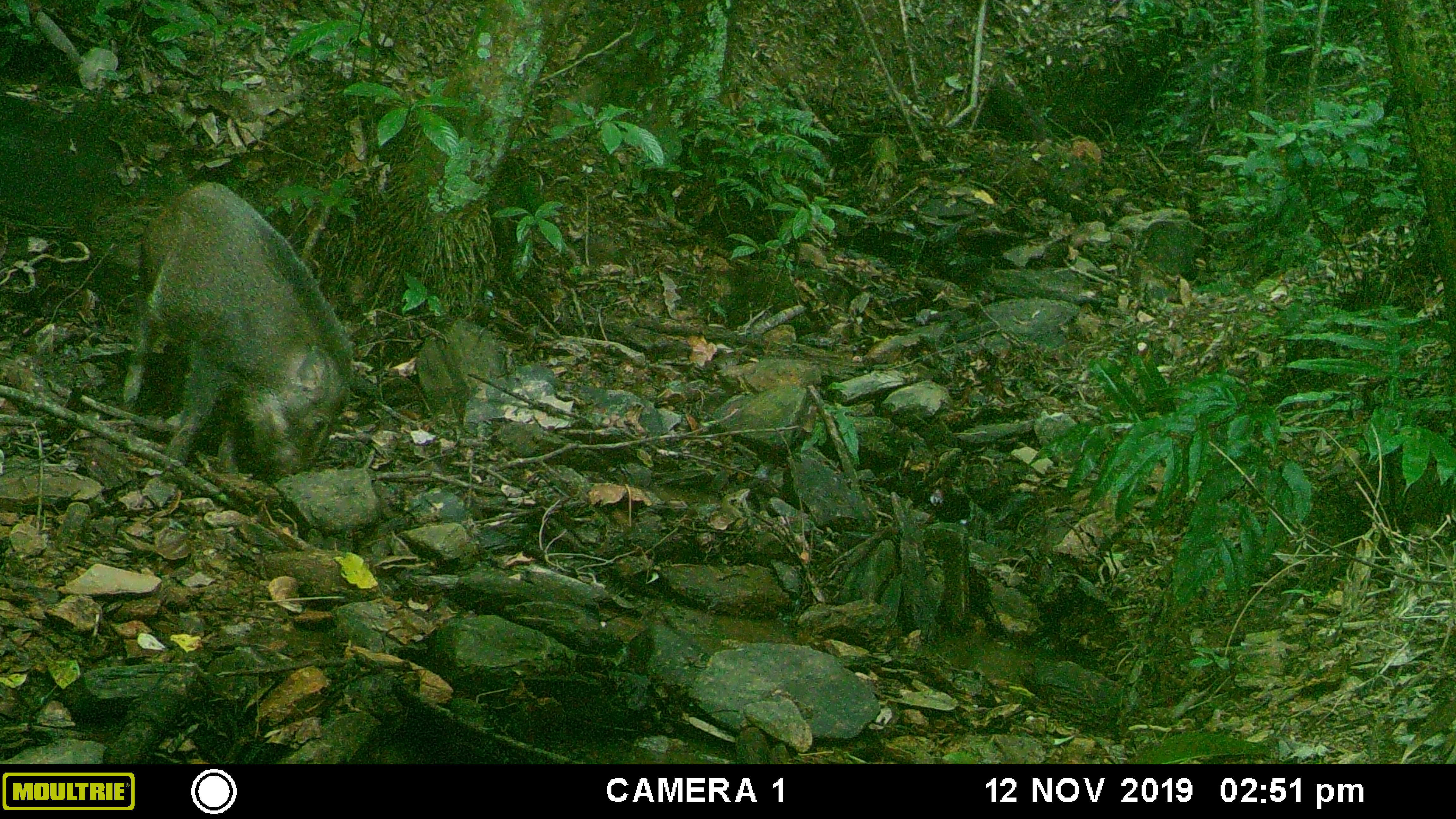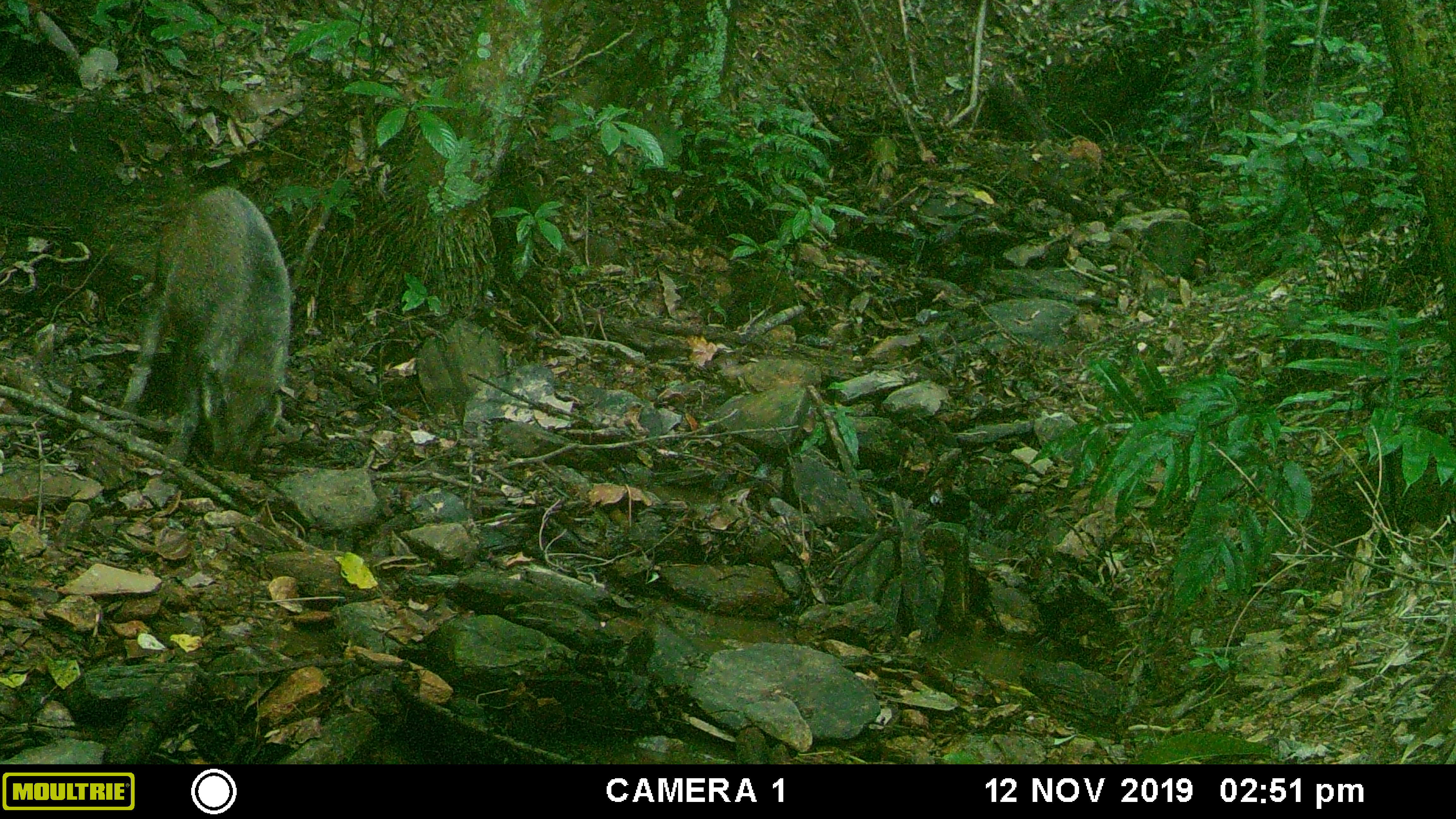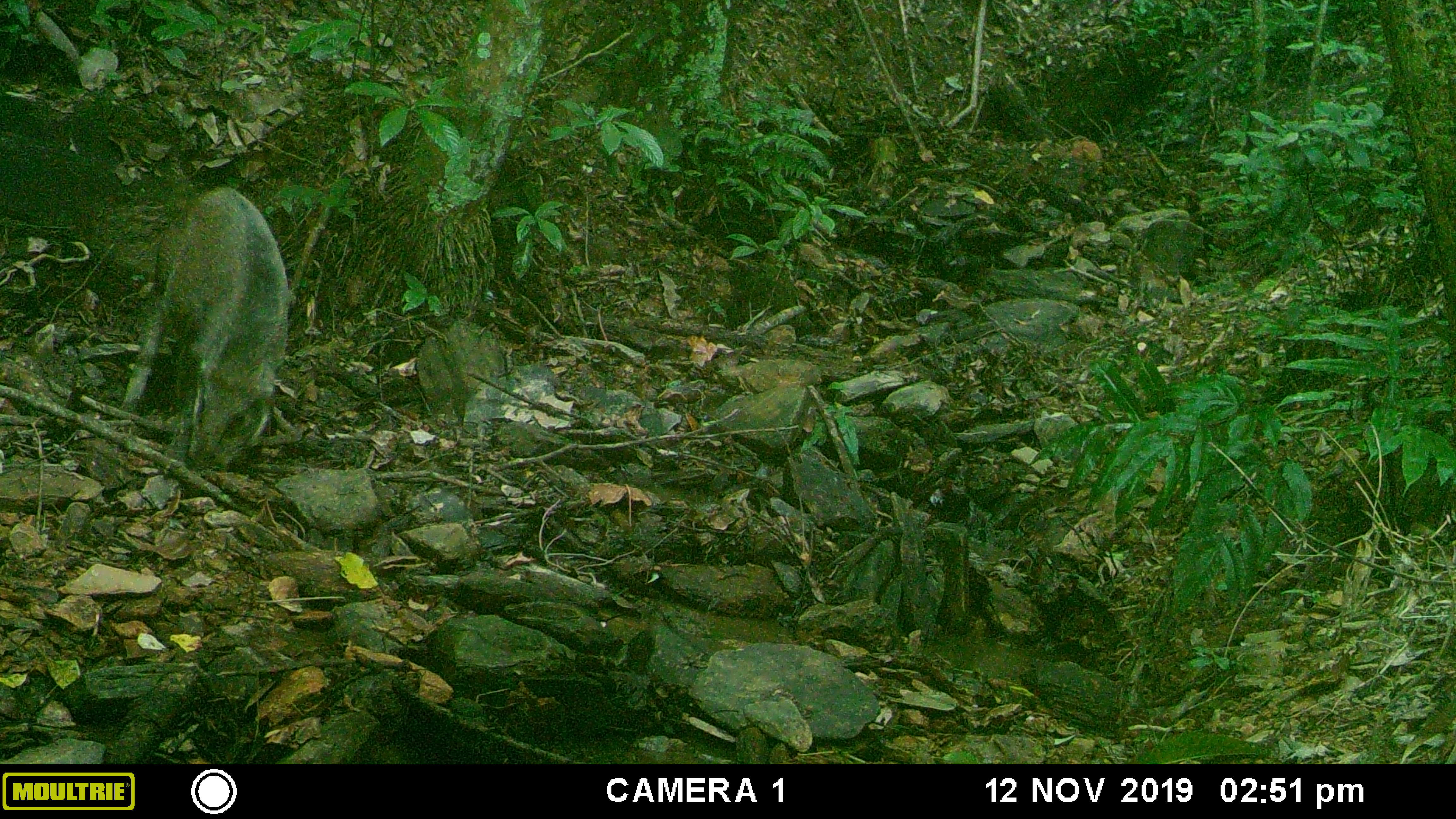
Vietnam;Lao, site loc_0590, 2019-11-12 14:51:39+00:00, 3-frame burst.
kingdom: Animalia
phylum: Chordata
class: Mammalia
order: Artiodactyla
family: Suidae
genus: Sus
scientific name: Sus scrofa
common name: eurasian wild pig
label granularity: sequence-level